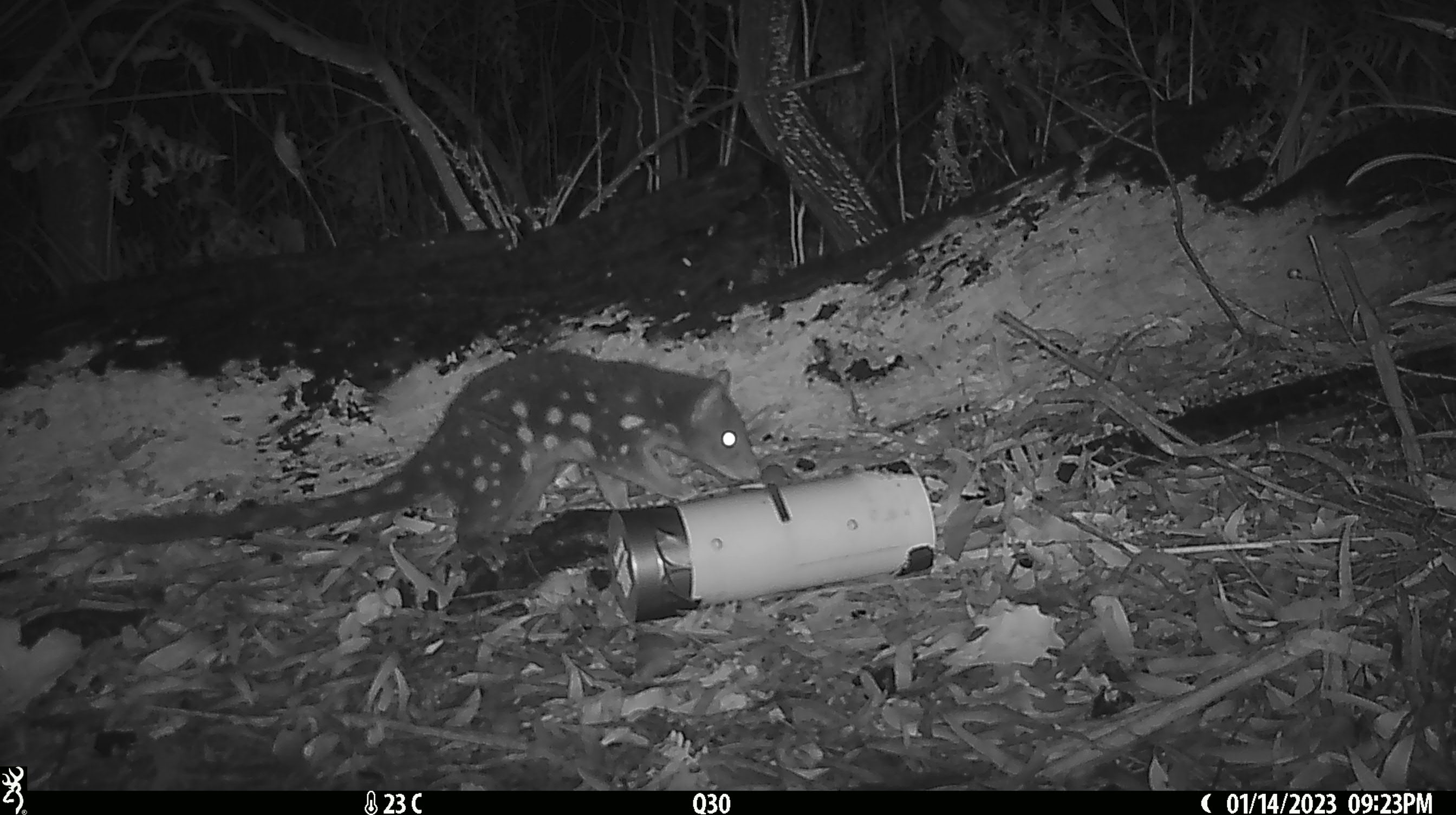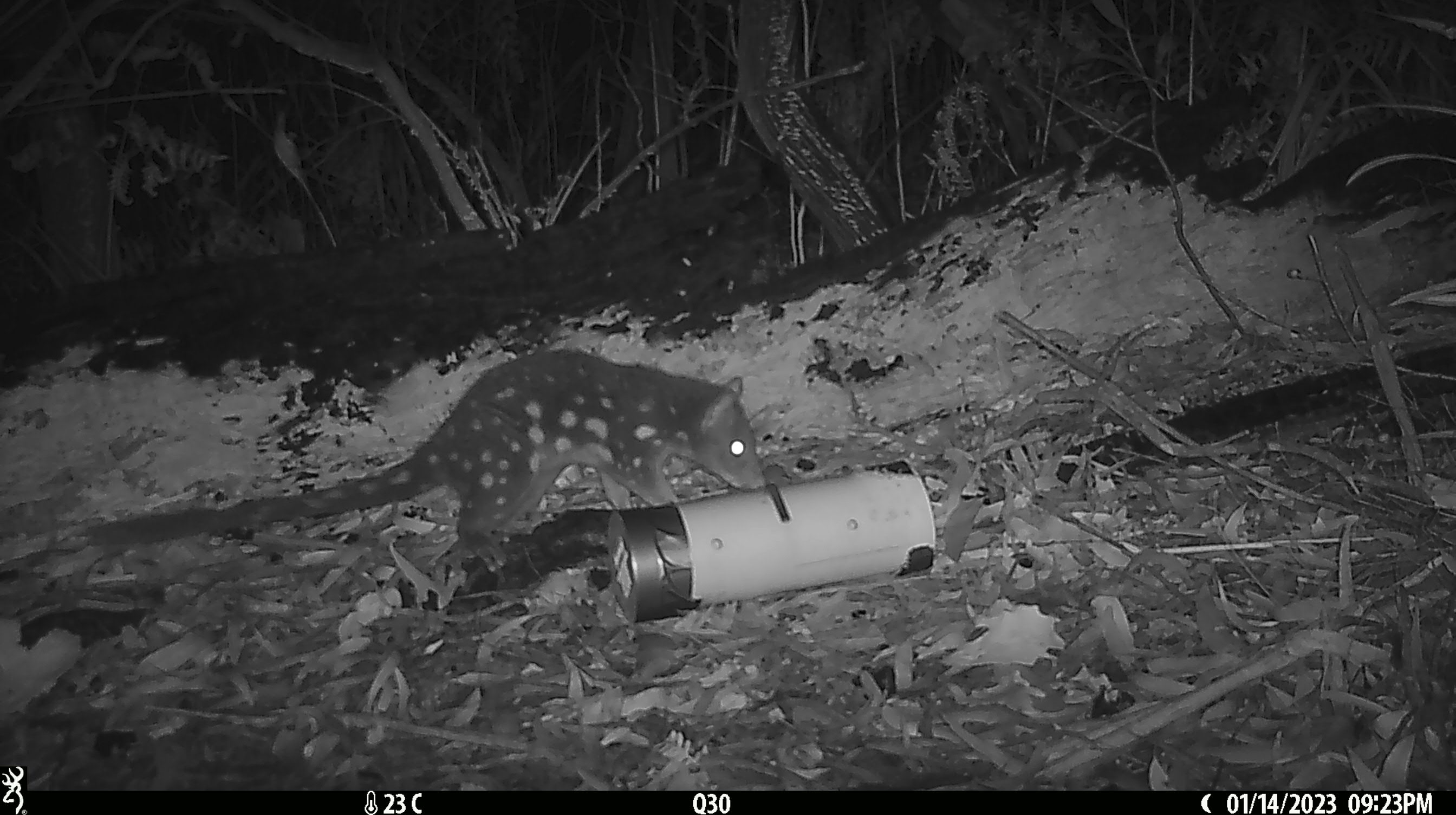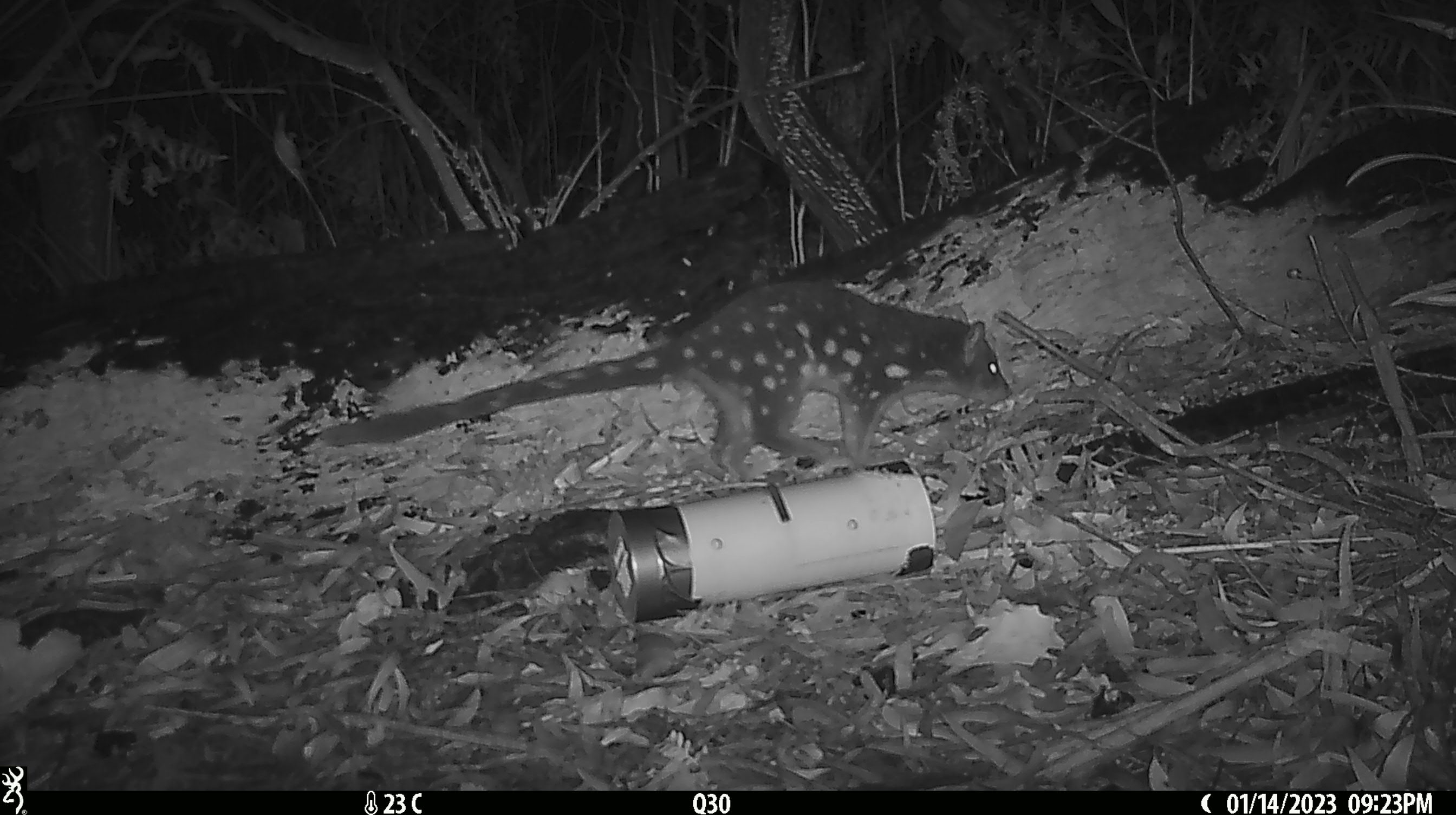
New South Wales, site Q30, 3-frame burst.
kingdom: Animalia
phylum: Chordata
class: Mammalia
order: Dasyuromorphia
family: Dasyuridae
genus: Dasyurus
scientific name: Dasyurus maculatus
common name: spotted-tailed quoll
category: quoll